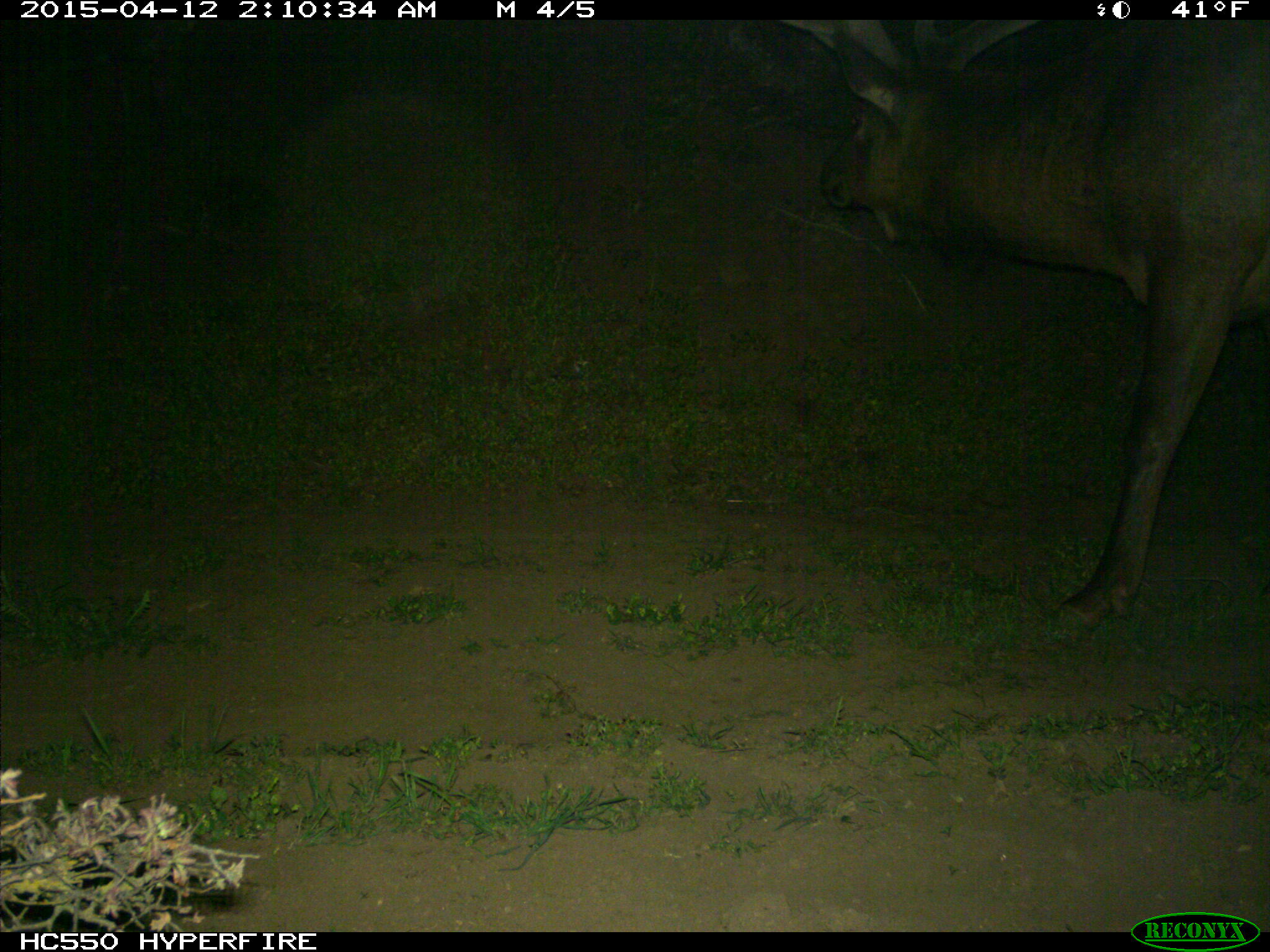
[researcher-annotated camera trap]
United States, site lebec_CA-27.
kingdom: Animalia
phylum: Chordata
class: Mammalia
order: Artiodactyla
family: Cervidae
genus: Cervus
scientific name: Cervus canadensis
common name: elk